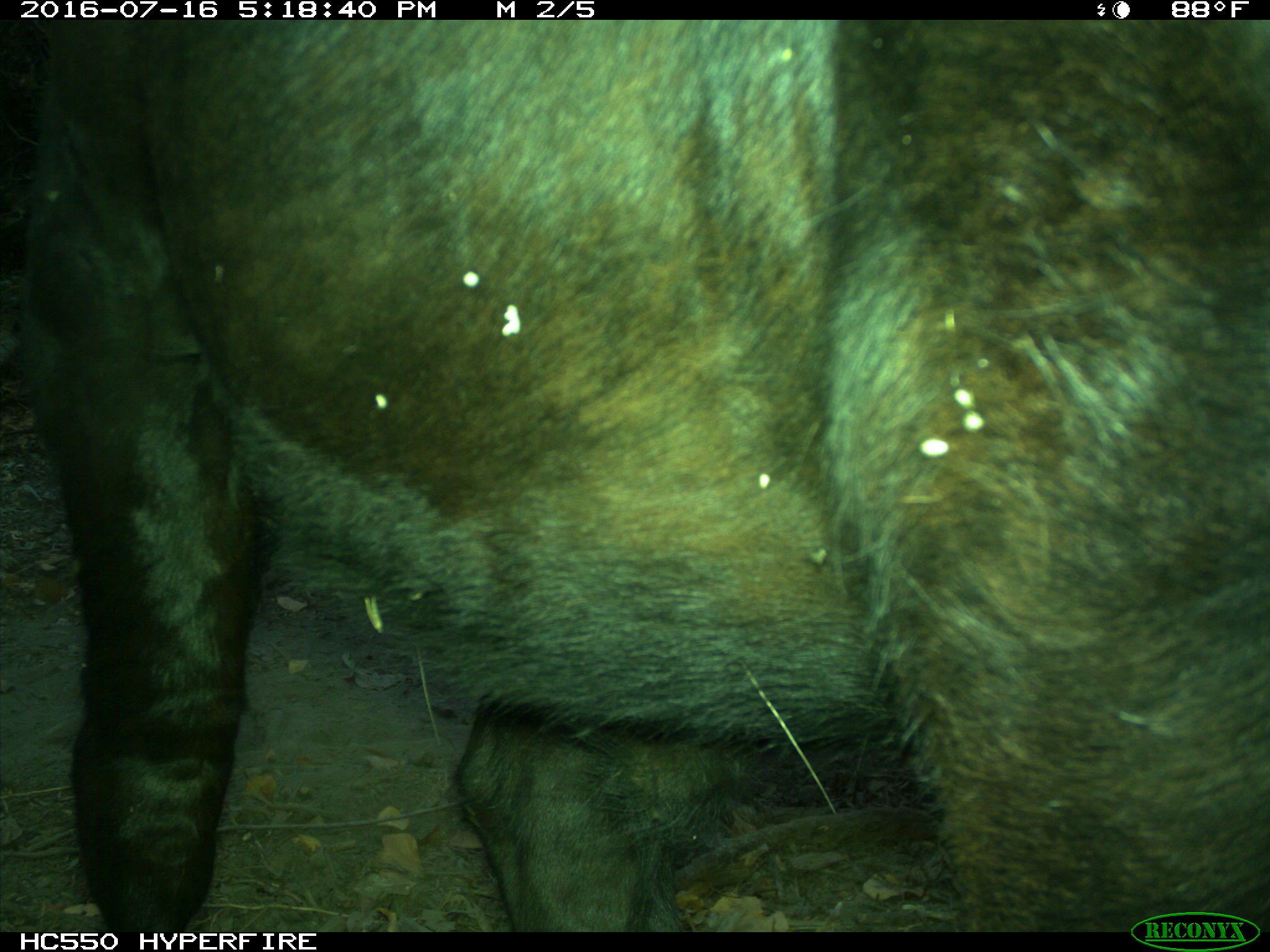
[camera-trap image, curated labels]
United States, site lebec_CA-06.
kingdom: Animalia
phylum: Chordata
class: Mammalia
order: Artiodactyla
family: Bovidae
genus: Bos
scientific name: Bos taurus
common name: domestic cow